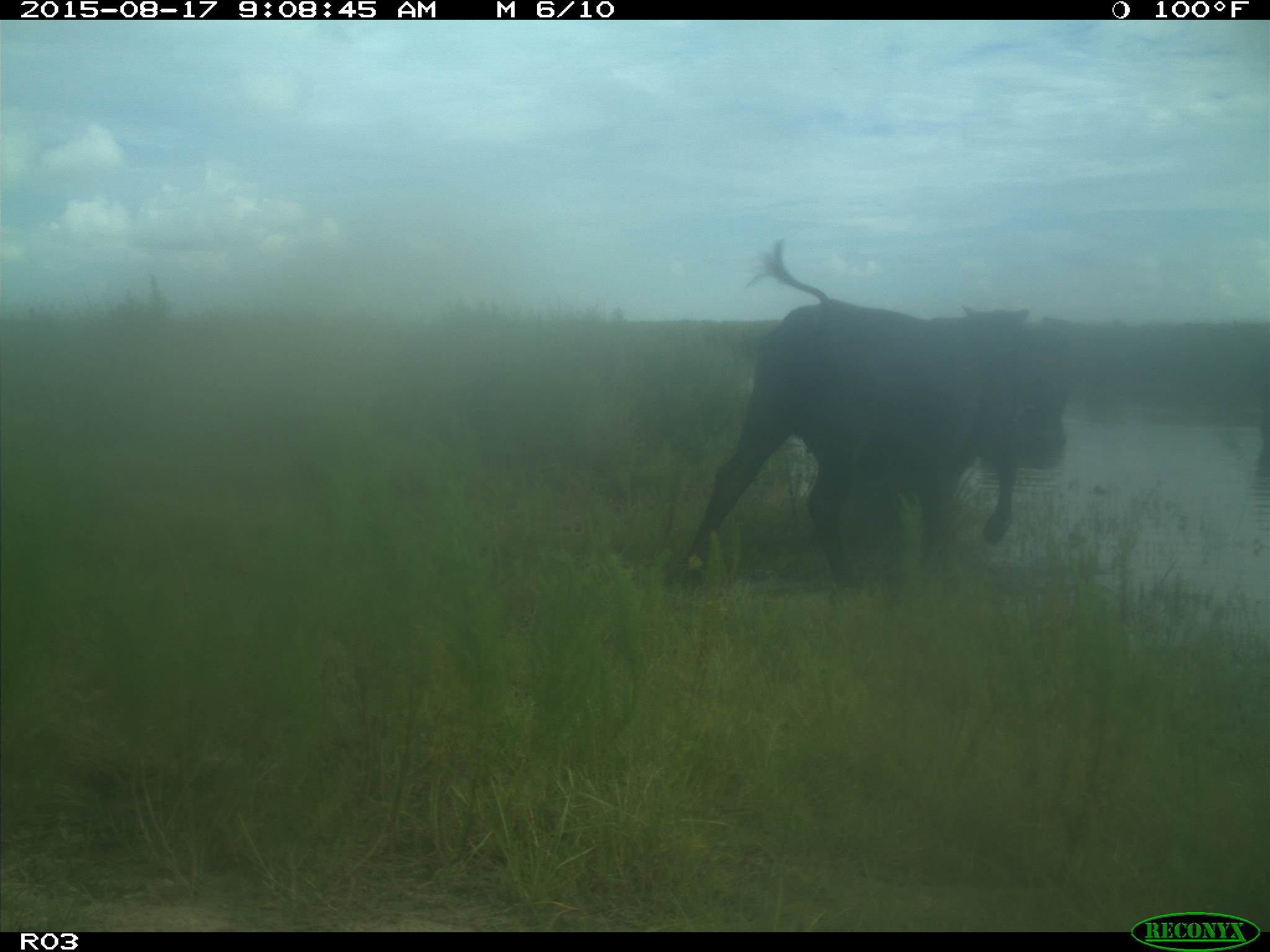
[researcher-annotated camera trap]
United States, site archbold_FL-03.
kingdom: Animalia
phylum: Chordata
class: Mammalia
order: Artiodactyla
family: Bovidae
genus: Bos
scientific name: Bos taurus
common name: domestic cow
Bos taurus (domestic cow).